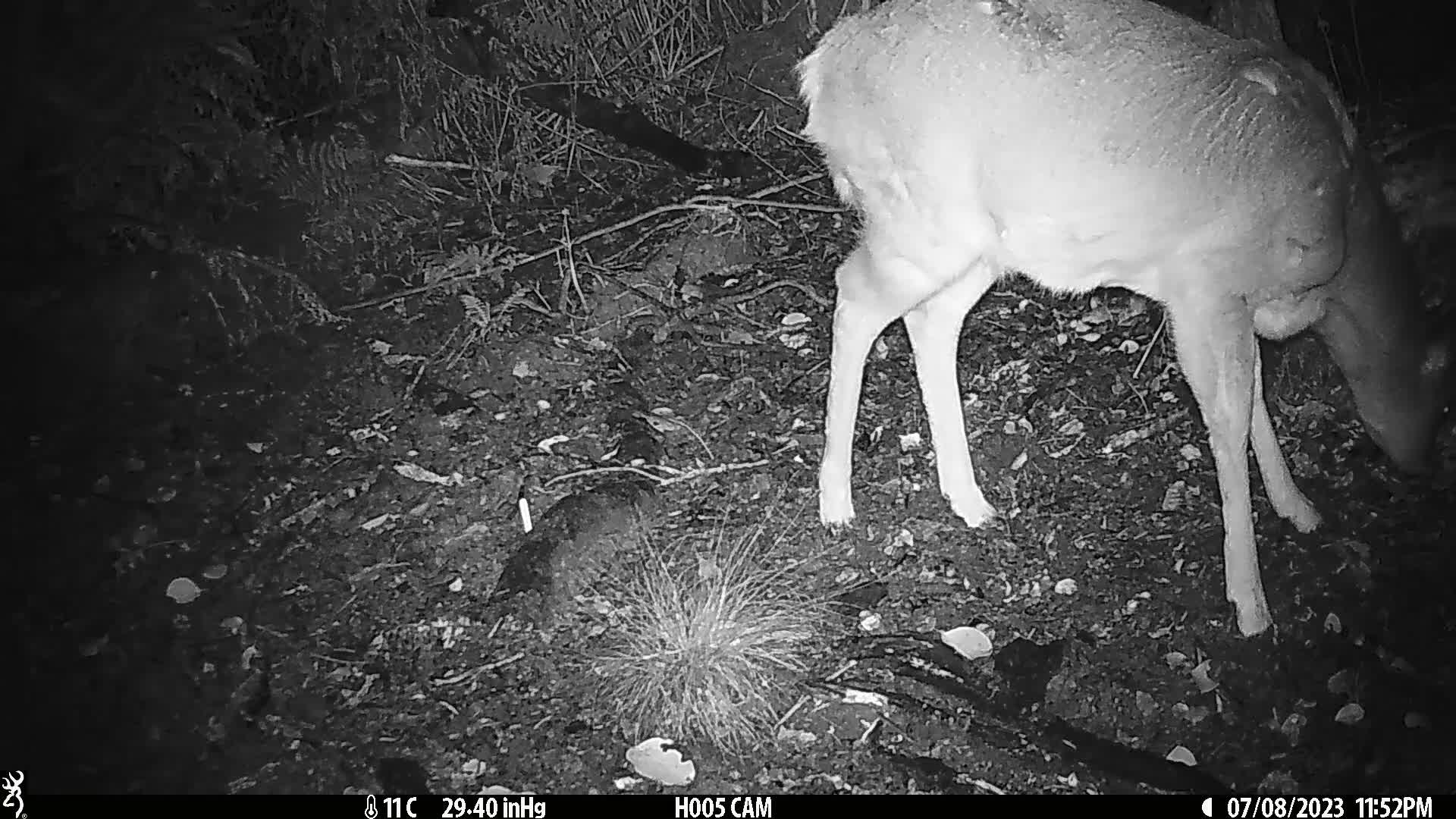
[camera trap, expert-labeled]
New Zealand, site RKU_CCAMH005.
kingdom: Animalia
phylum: Chordata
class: Mammalia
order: Artiodactyla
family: Cervidae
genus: Odocoileus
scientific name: Odocoileus virginianus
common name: white-tailed deer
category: white tailed deer